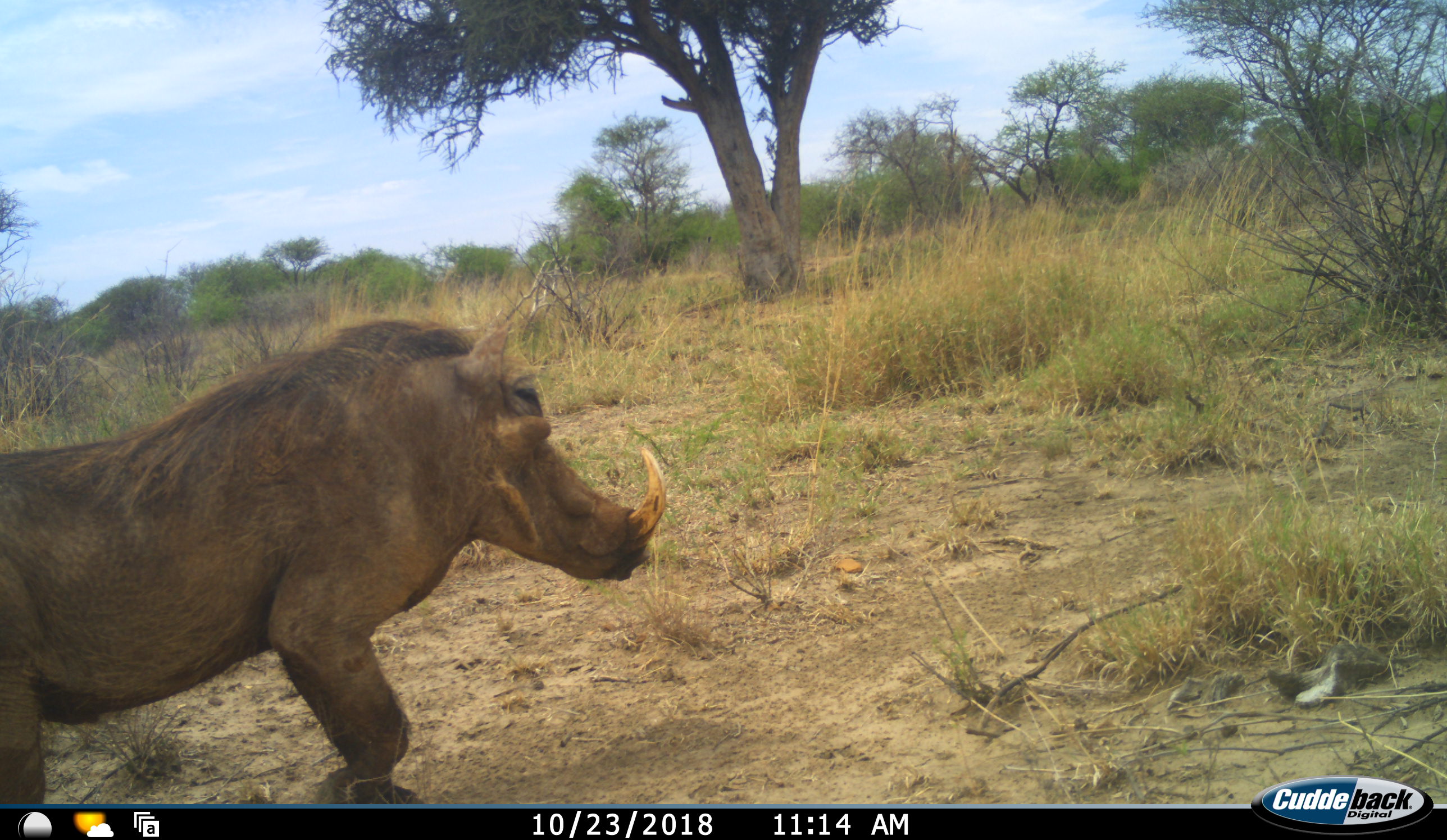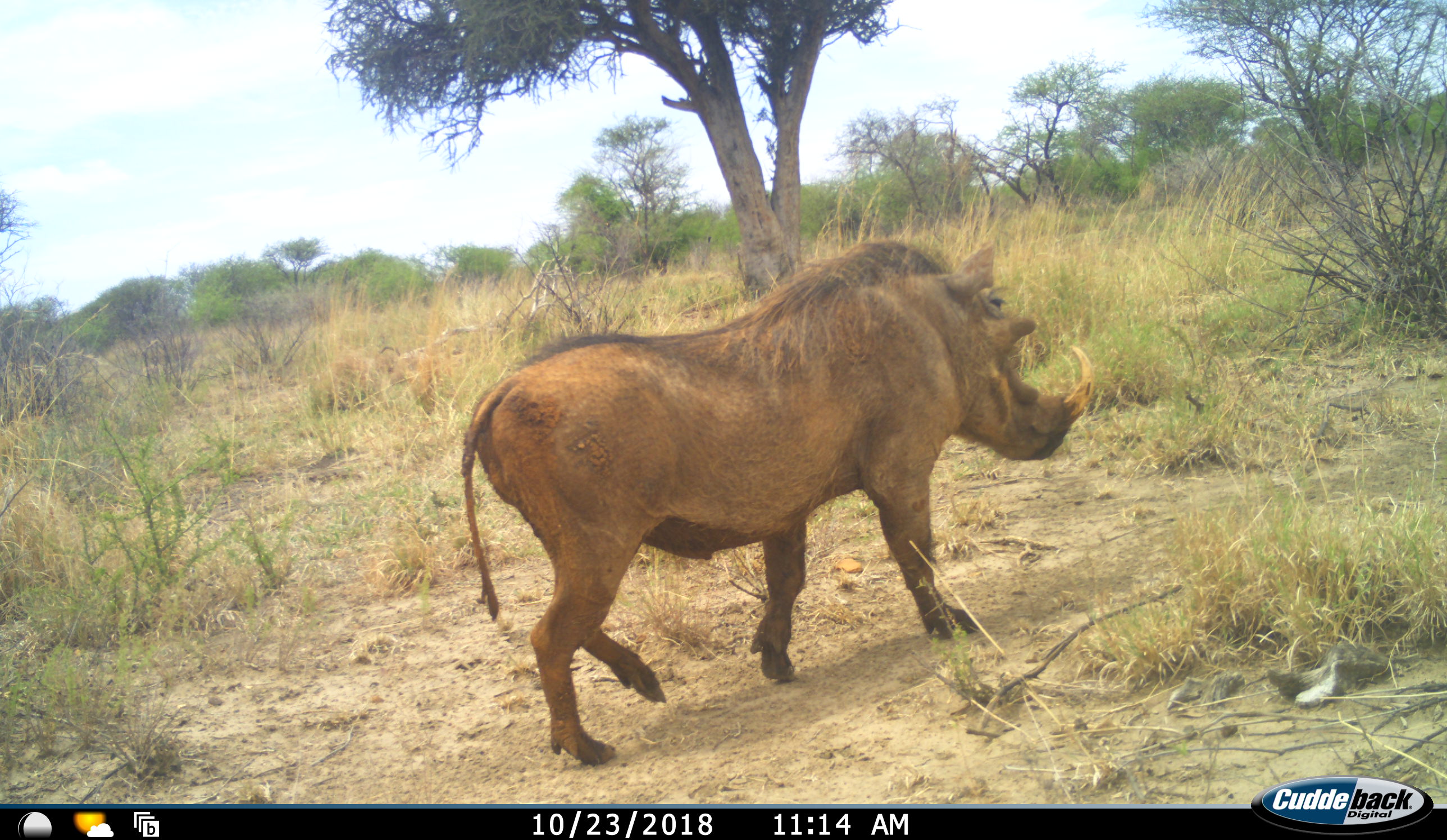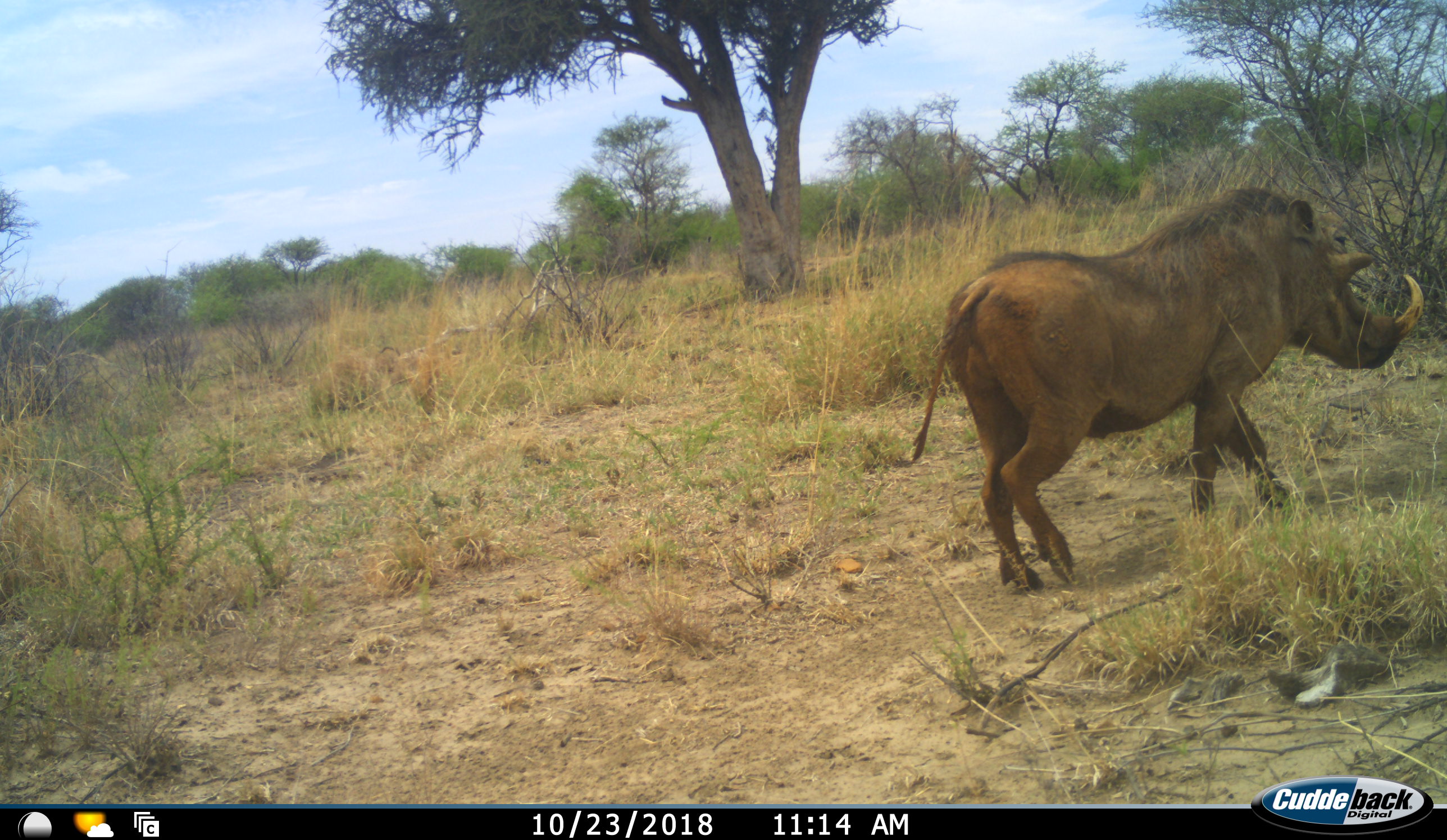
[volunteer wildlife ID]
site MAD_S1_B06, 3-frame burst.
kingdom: Animalia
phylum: Chordata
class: Mammalia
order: Artiodactyla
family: Suidae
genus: Phacochoerus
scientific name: Phacochoerus africanus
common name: warthog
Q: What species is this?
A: Warthog (Phacochoerus africanus).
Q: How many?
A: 1.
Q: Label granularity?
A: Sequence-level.